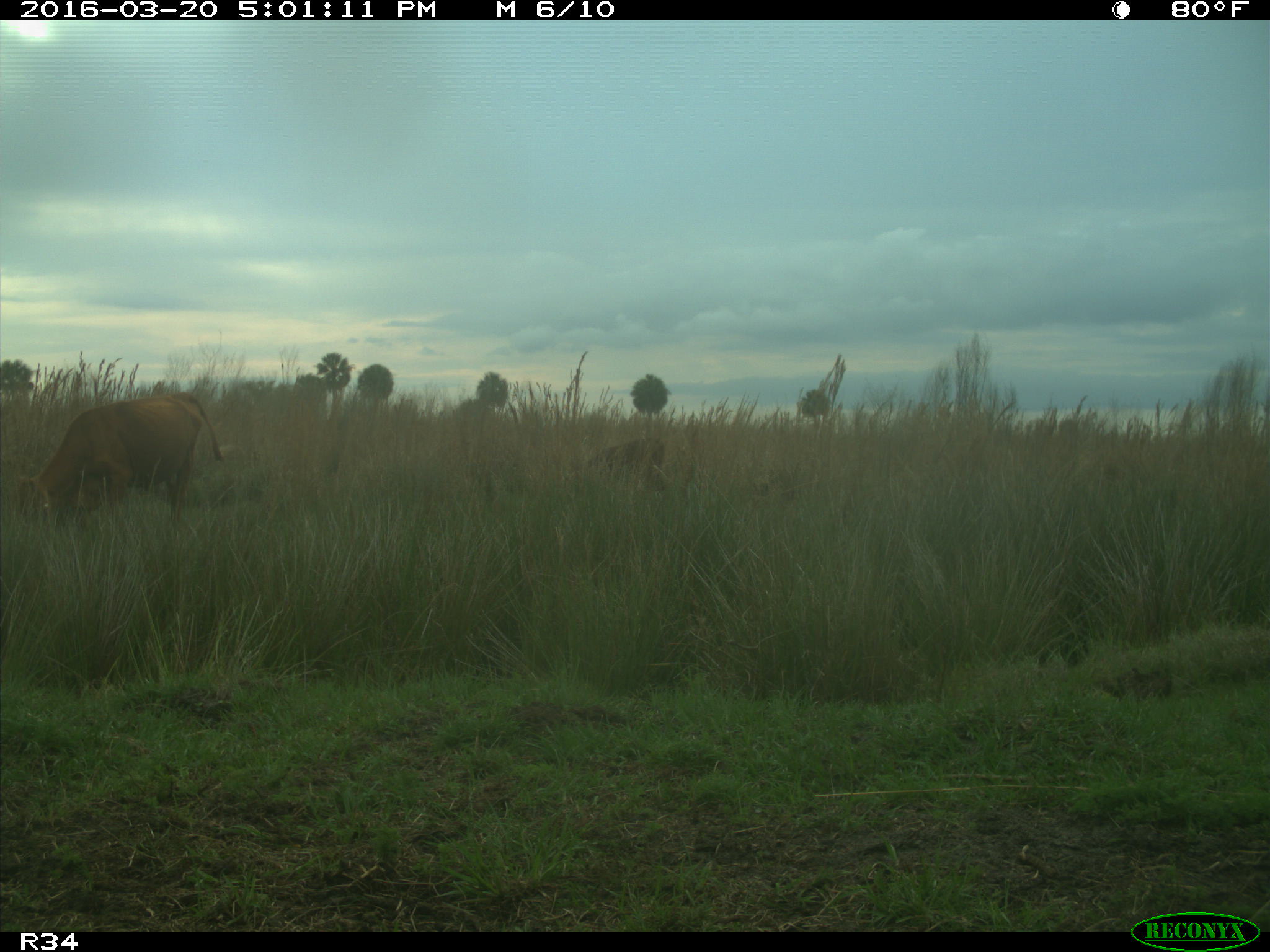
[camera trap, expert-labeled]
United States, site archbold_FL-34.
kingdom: Animalia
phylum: Chordata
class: Mammalia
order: Artiodactyla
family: Bovidae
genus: Bos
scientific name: Bos taurus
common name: domestic cow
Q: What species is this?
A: Bos taurus (domestic cow).